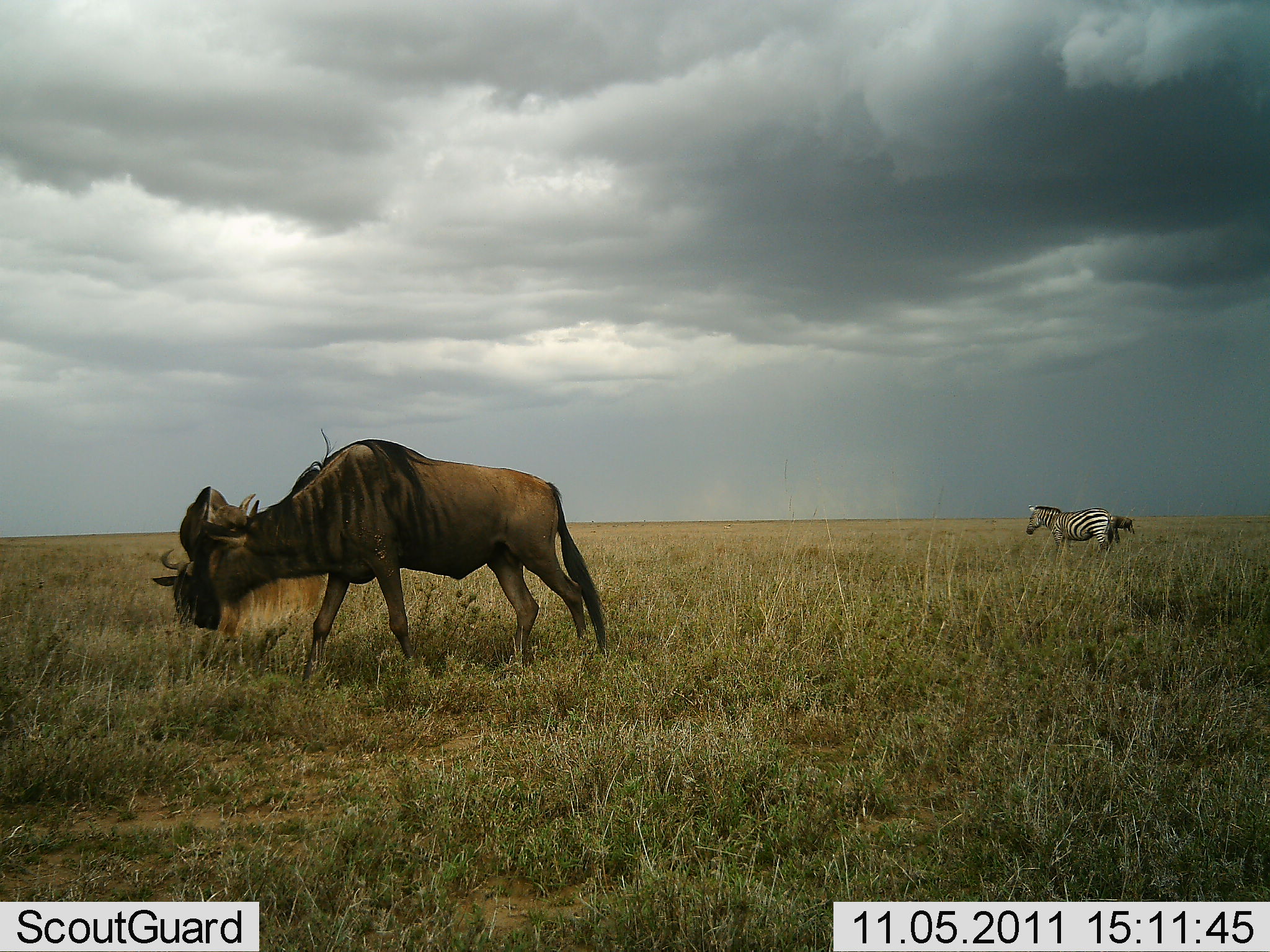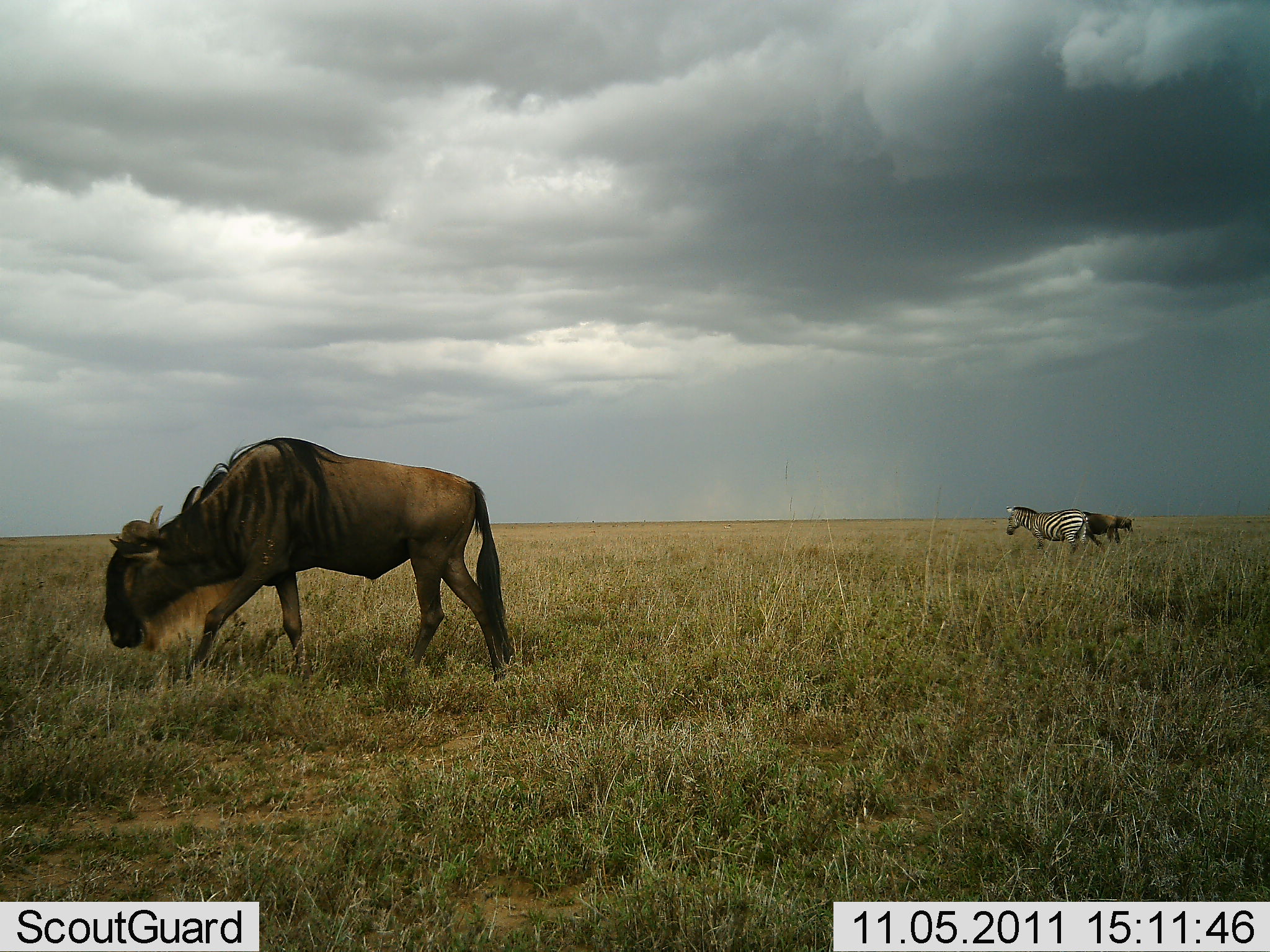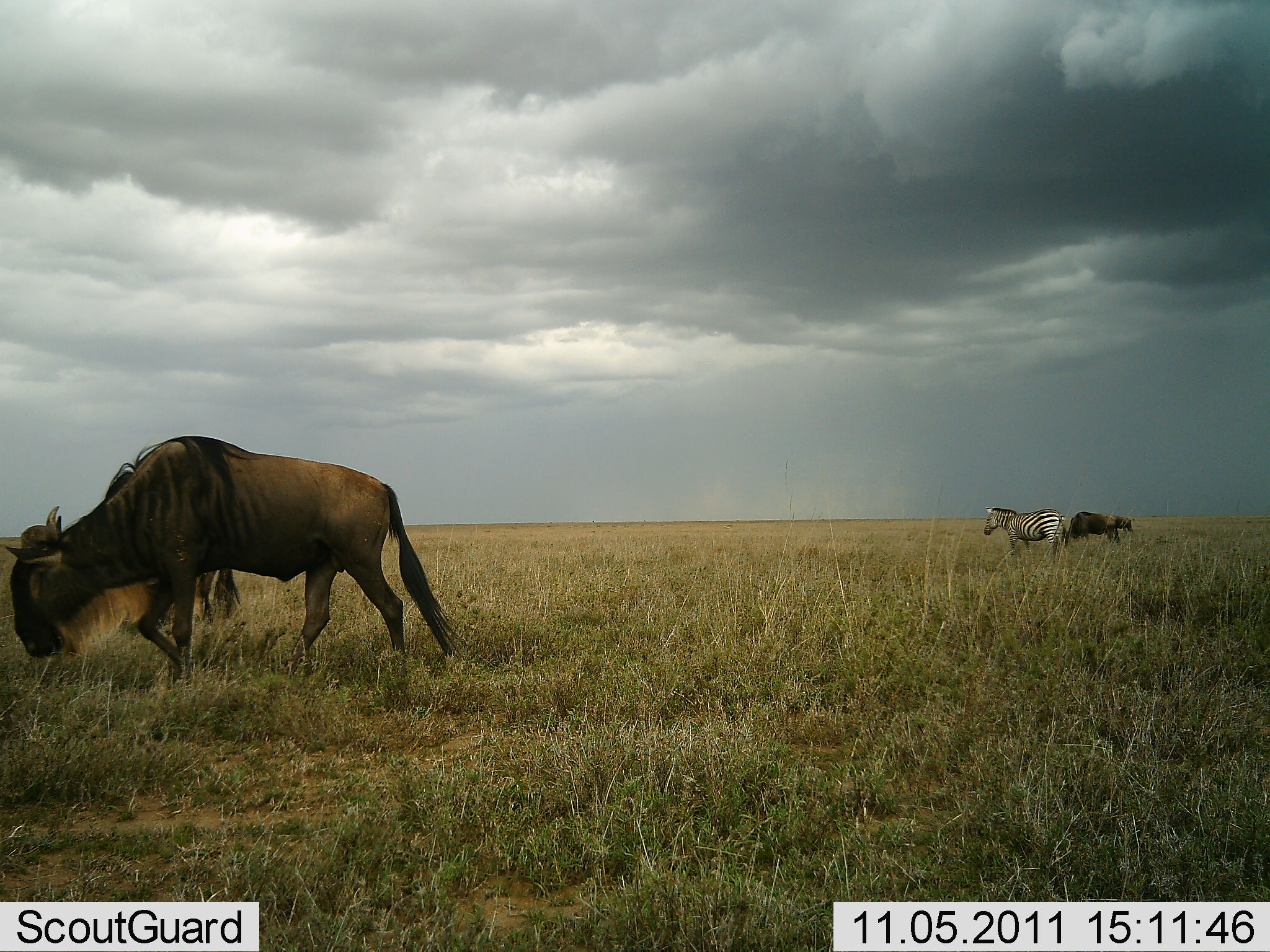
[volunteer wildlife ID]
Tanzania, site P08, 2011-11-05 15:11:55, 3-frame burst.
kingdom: Animalia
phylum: Chordata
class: Mammalia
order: Artiodactyla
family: Bovidae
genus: Connochaetes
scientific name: Connochaetes taurinus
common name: blue wildebeest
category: wildebeest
Wildebeest (blue wildebeest) (Connochaetes taurinus), count 3. Behavior (volunteer vote fractions): standing 82%, resting 0%, moving 65%, interacting 0%. Young present (vote fraction): 0%. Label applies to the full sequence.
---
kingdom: Animalia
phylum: Chordata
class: Mammalia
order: Perissodactyla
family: Equidae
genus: Equus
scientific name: Equus quagga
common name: plains zebra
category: zebra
Zebra (plains zebra) (Equus quagga), count 1. Behavior (volunteer vote fractions): standing 27%, resting 0%, moving 73%, interacting 0%. Young present (vote fraction): 0%. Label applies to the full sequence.